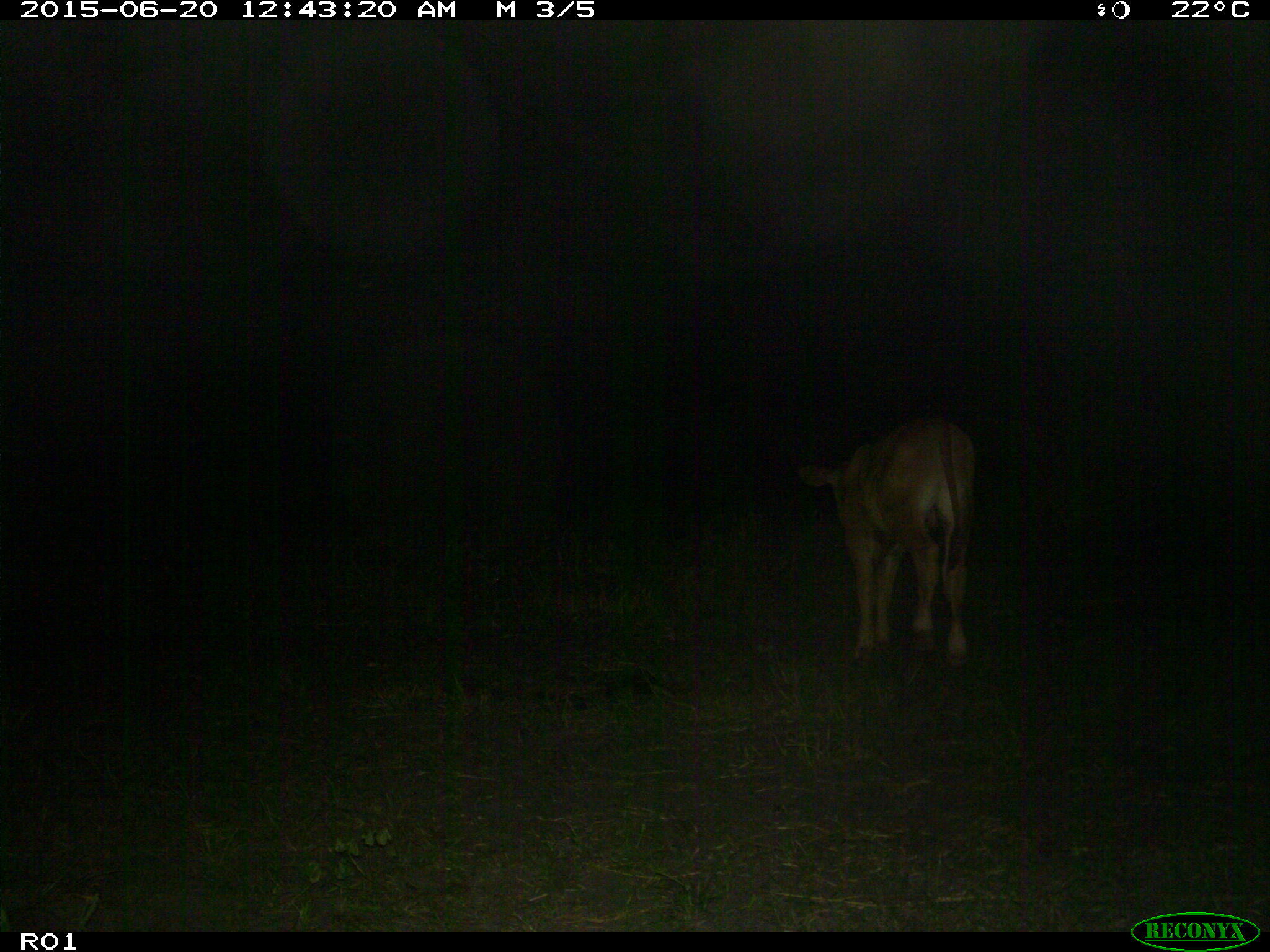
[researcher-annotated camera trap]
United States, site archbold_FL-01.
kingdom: Animalia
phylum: Chordata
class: Mammalia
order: Artiodactyla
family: Bovidae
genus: Bos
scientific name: Bos taurus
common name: domestic cow